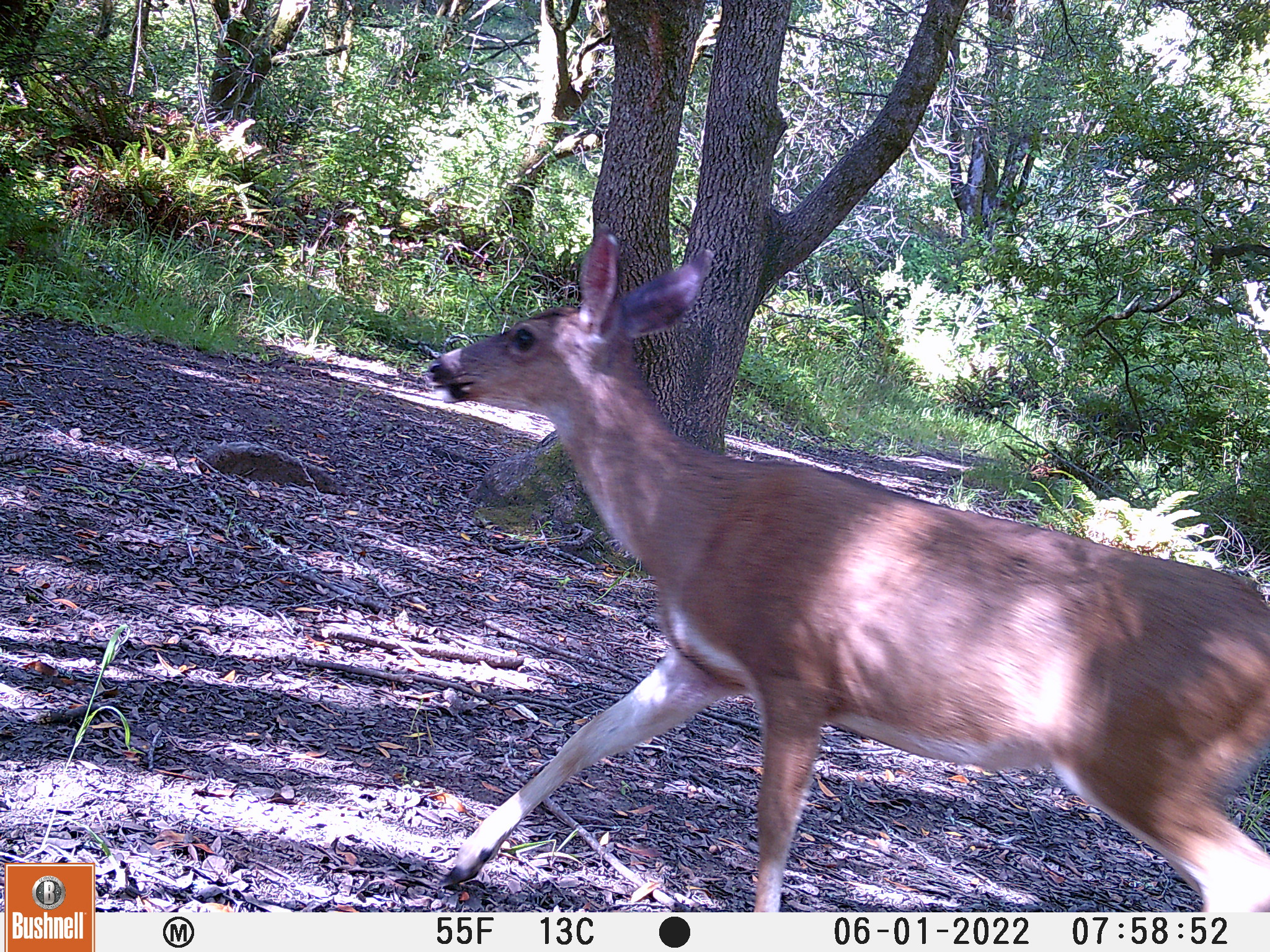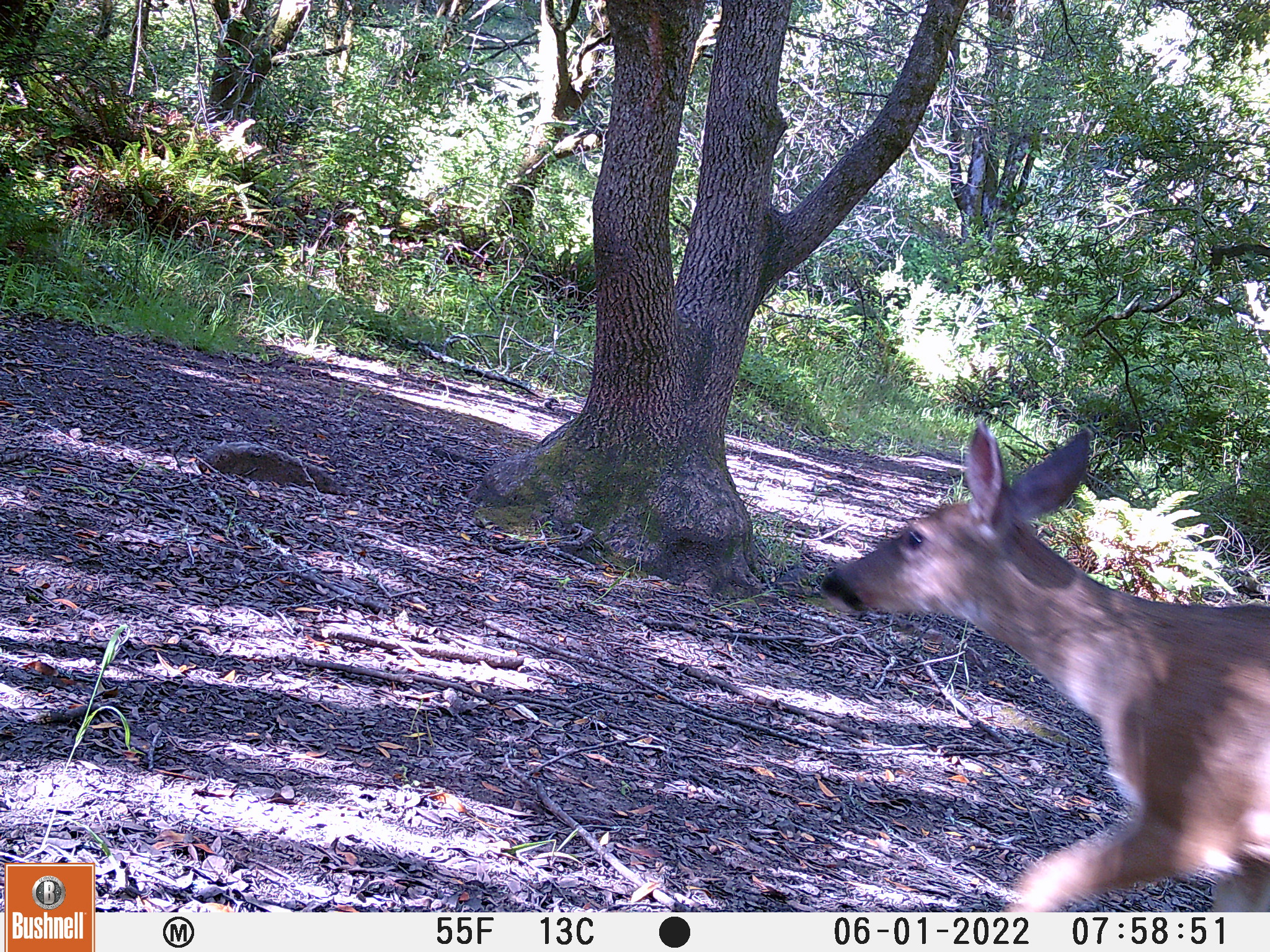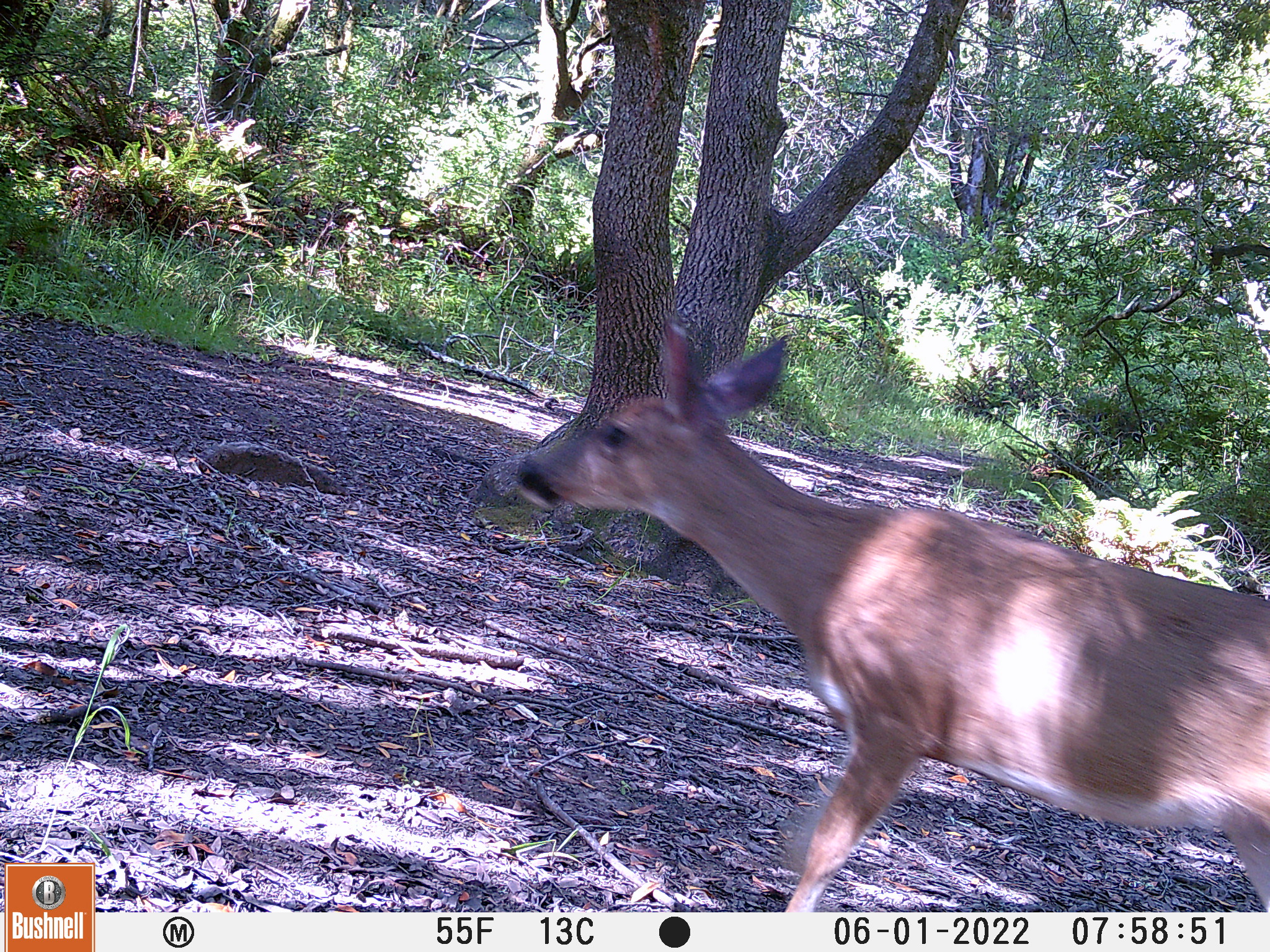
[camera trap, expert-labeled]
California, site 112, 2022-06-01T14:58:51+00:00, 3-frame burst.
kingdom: Animalia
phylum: Chordata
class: Mammalia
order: Artiodactyla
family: Cervidae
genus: Odocoileus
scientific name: Odocoileus hemionus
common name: mule deer